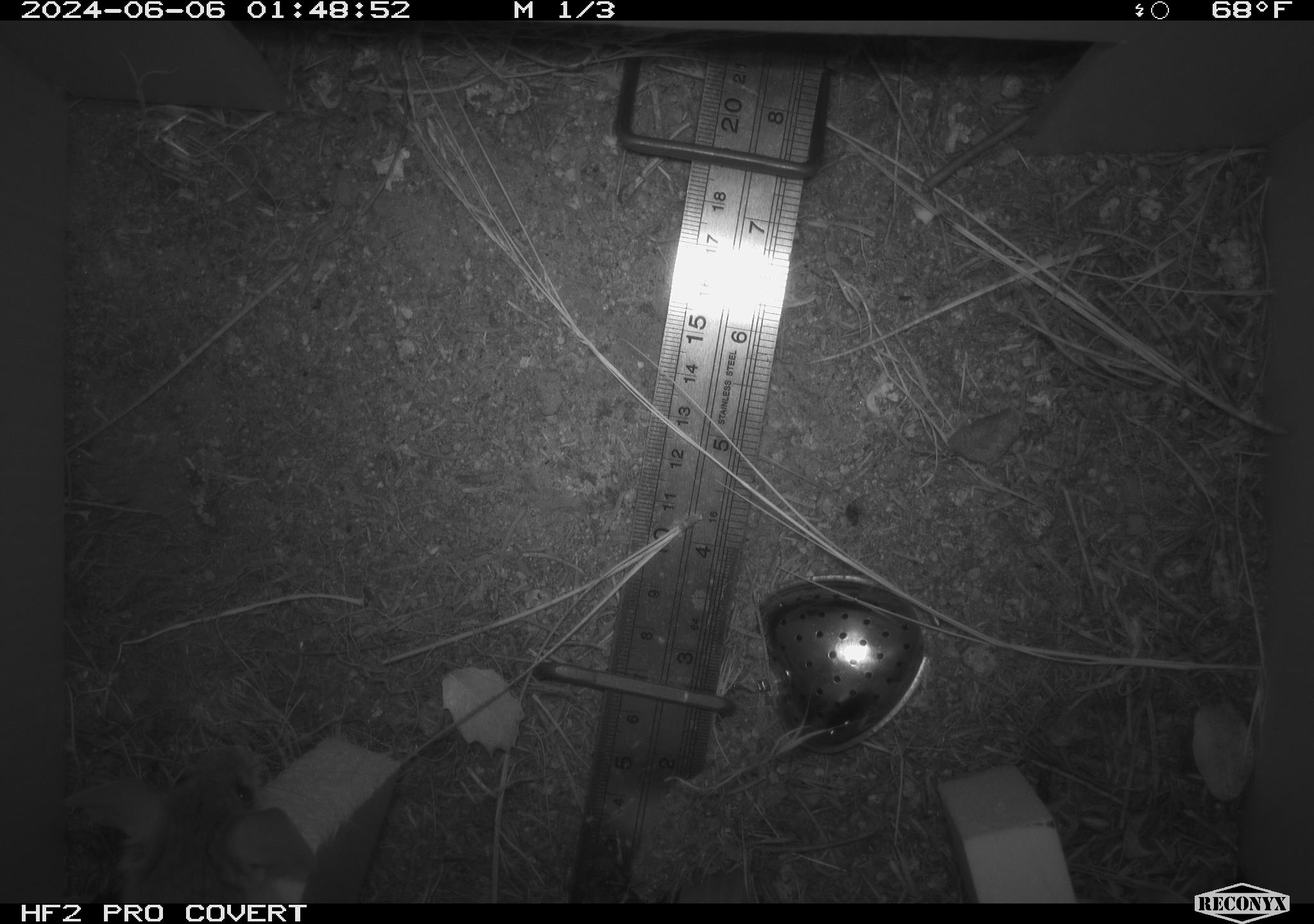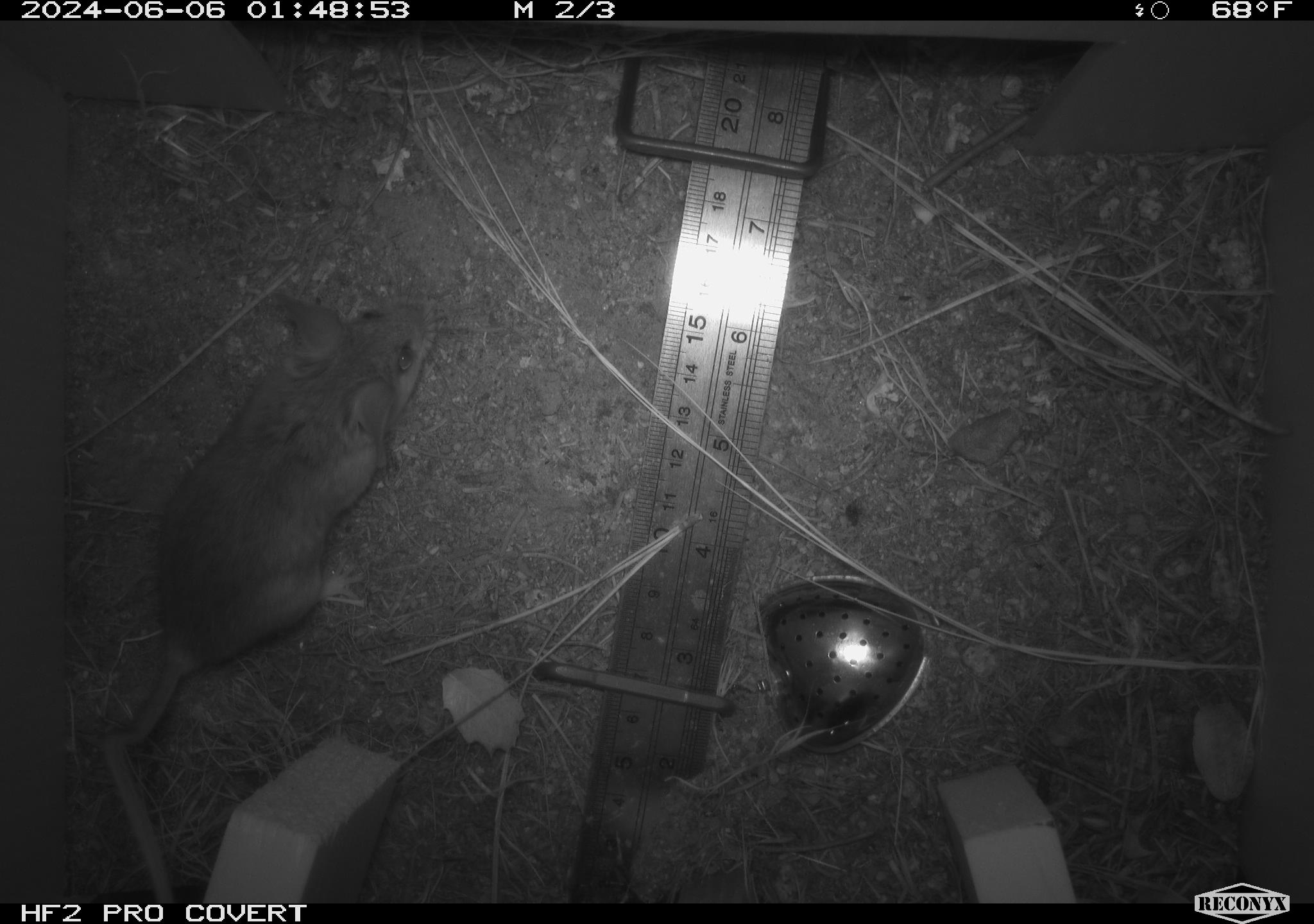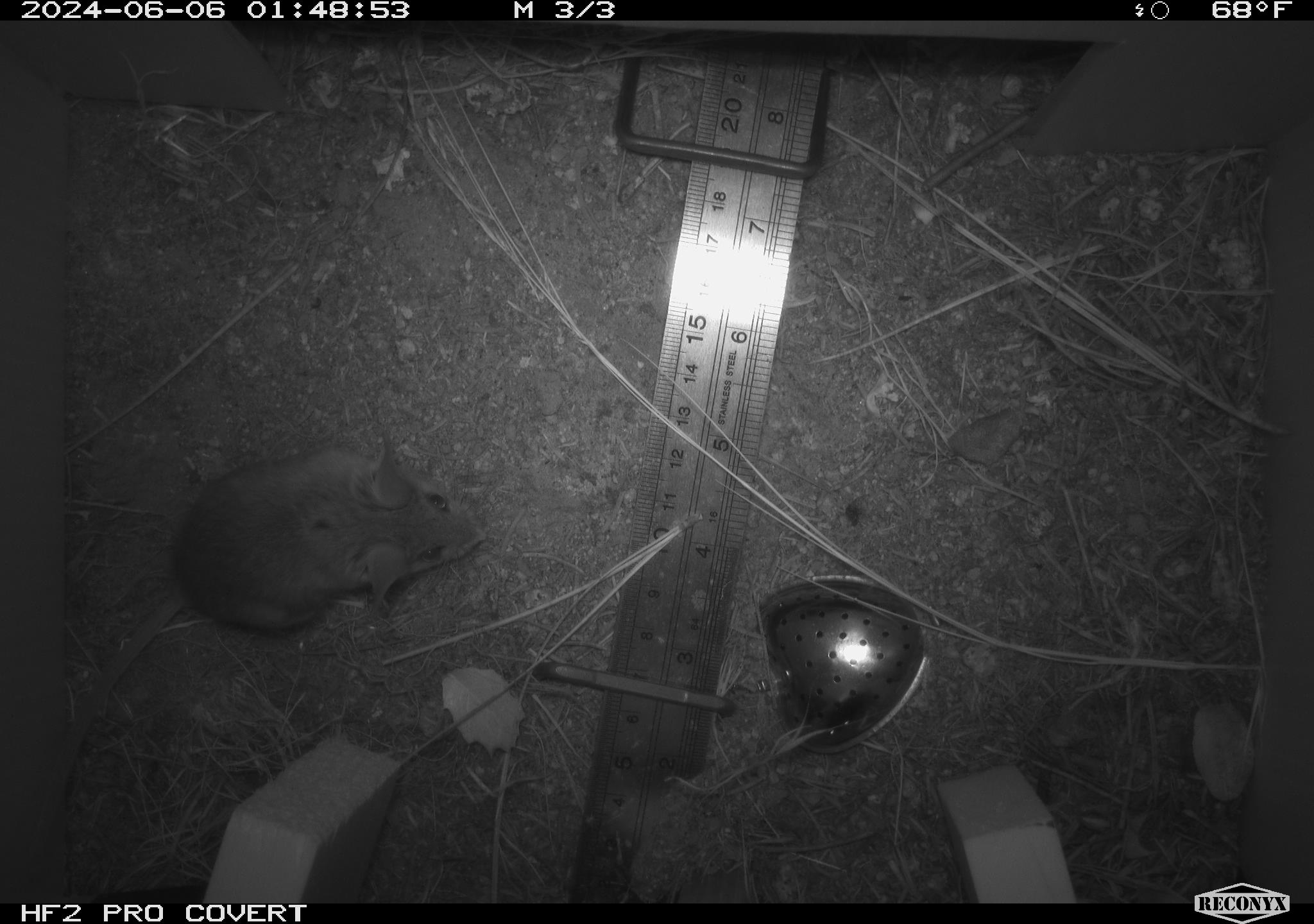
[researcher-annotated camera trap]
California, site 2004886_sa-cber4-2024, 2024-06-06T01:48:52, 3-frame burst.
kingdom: Animalia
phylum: Chordata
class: Mammalia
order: Rodentia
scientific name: Rodentia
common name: mouse species